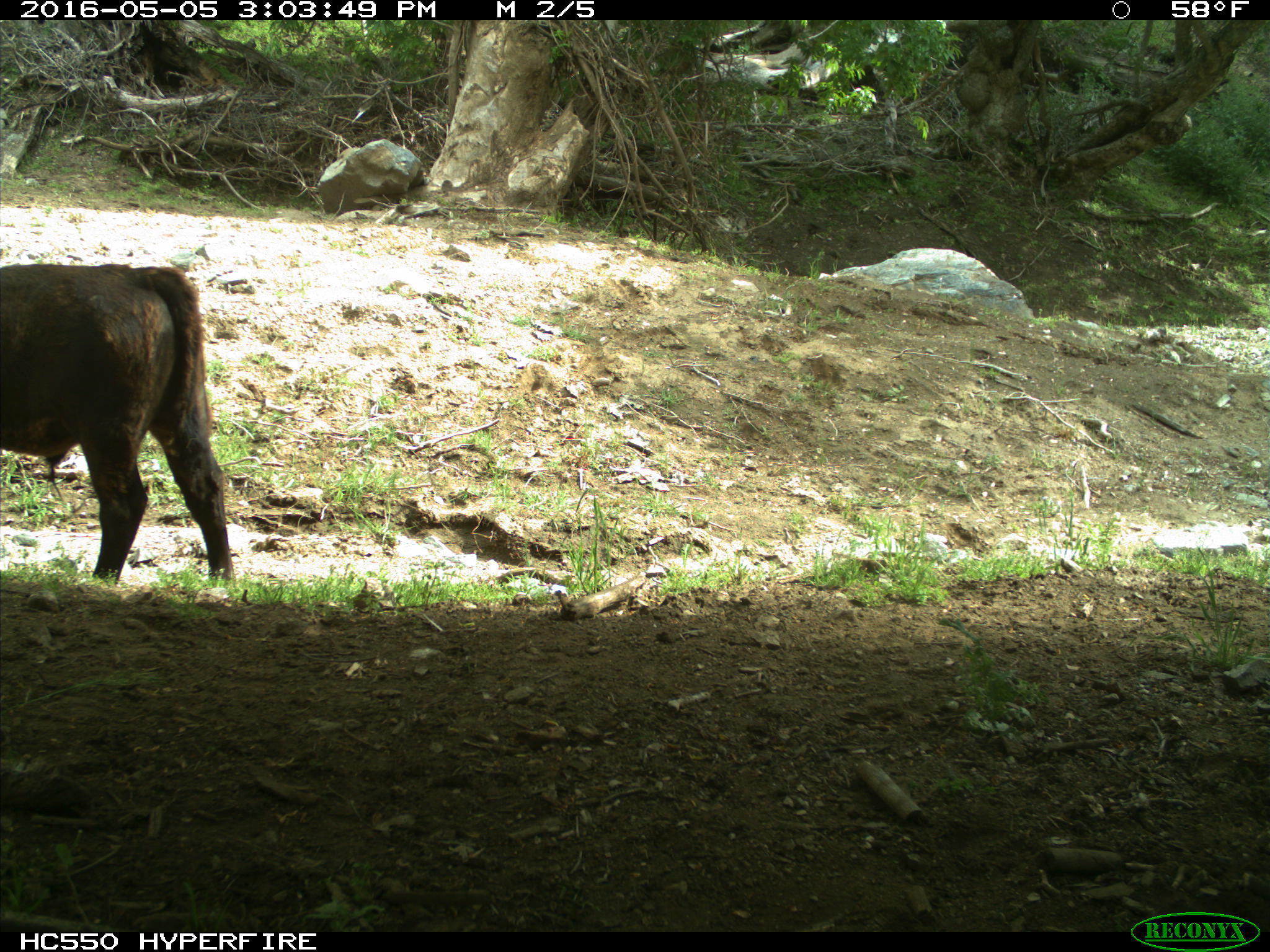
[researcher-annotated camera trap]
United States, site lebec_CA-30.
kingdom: Animalia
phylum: Chordata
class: Mammalia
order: Artiodactyla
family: Bovidae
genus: Bos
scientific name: Bos taurus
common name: domestic cow